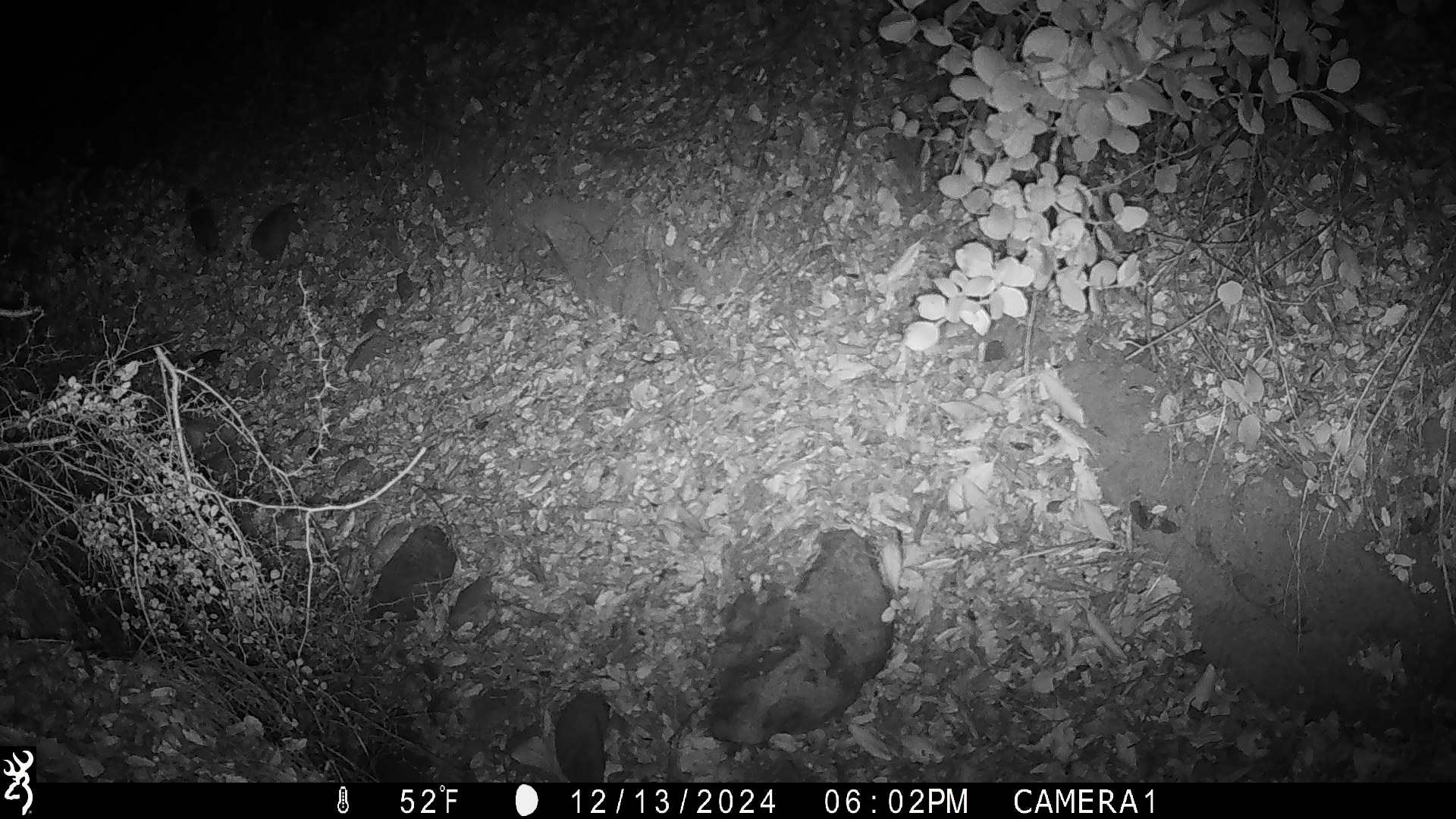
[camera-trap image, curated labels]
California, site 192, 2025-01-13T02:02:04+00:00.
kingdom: Animalia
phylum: Chordata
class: Mammalia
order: Rodentia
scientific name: Rodentia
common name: mouse or rat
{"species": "mouse or rat (Rodentia)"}